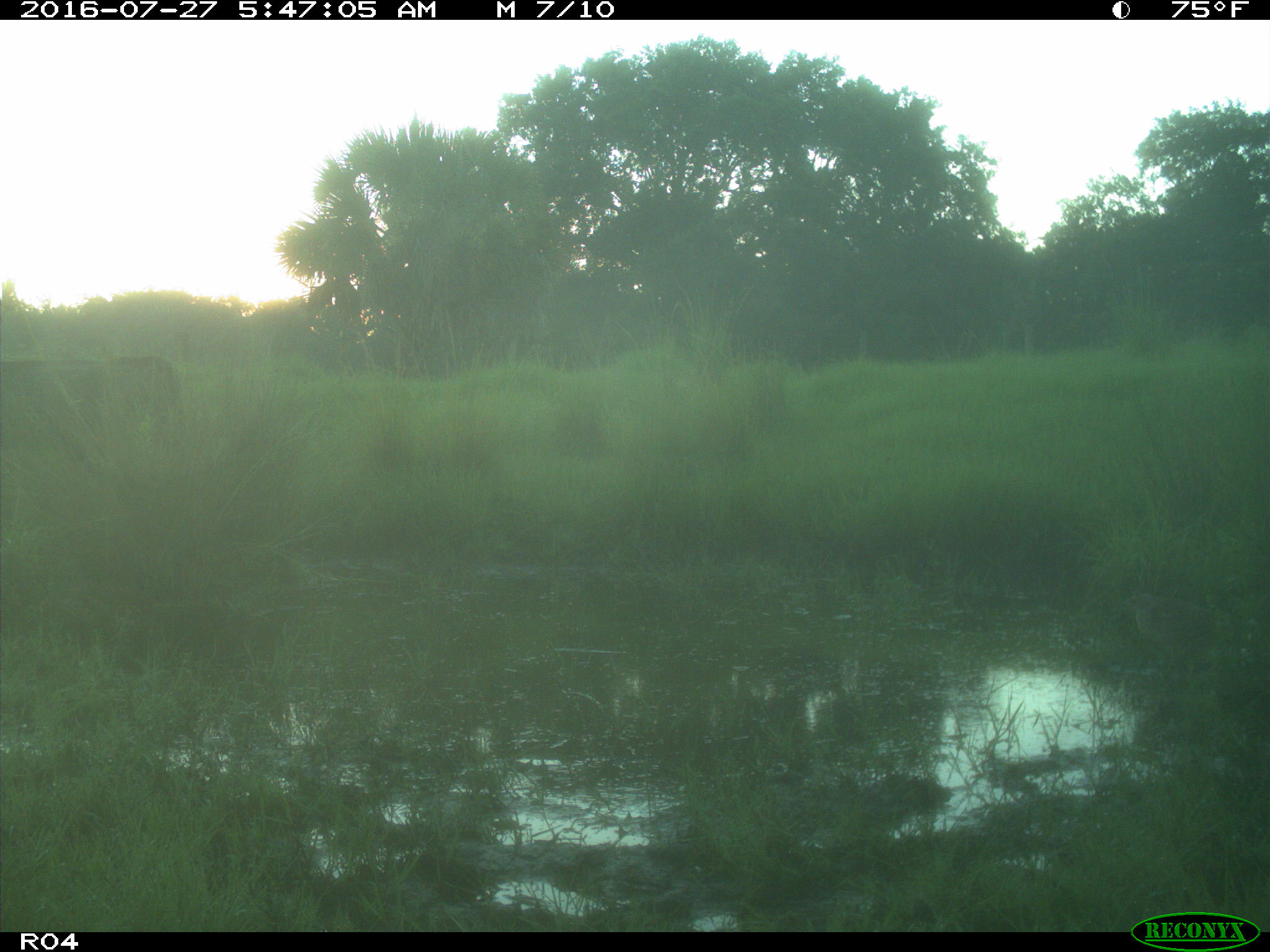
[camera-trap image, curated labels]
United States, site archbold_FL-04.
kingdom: Animalia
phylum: Chordata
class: Mammalia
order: Artiodactyla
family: Bovidae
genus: Bos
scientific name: Bos taurus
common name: domestic cow